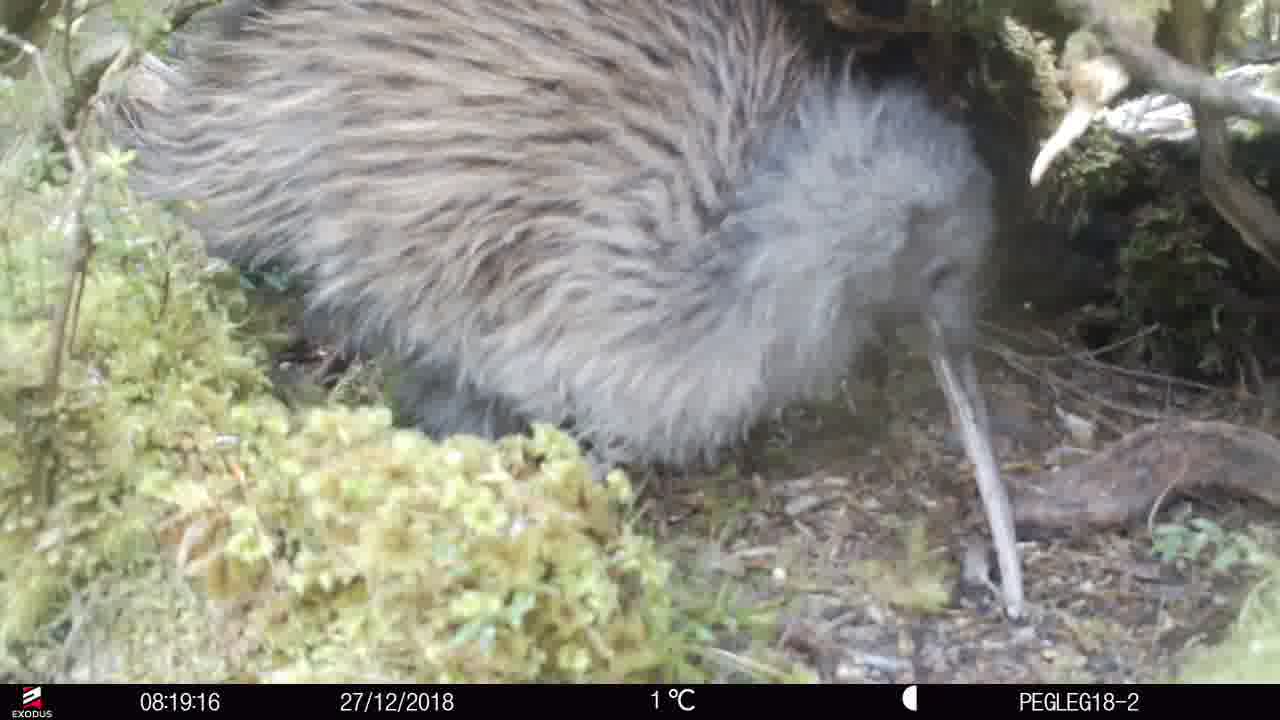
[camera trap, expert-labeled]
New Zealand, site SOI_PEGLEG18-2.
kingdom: Animalia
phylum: Chordata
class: Aves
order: Apterygiformes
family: Apterygidae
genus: Apteryx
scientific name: Apteryx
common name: kiwi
Kiwi (Apteryx).